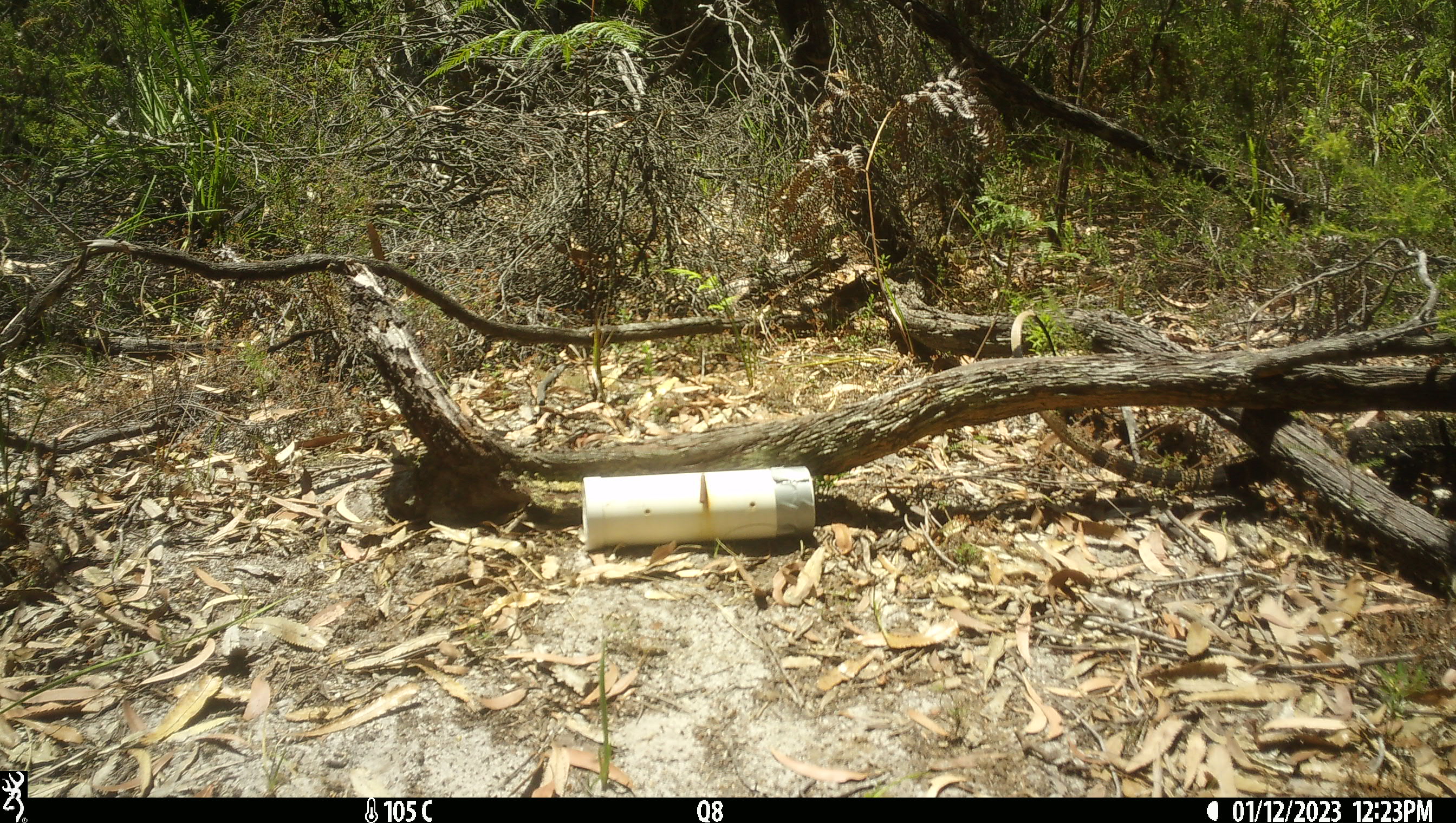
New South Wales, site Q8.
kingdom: Animalia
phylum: Chordata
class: Reptilia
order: Squamata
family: Varanidae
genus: Varanus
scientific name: Varanus varius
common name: lace monitor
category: goanna